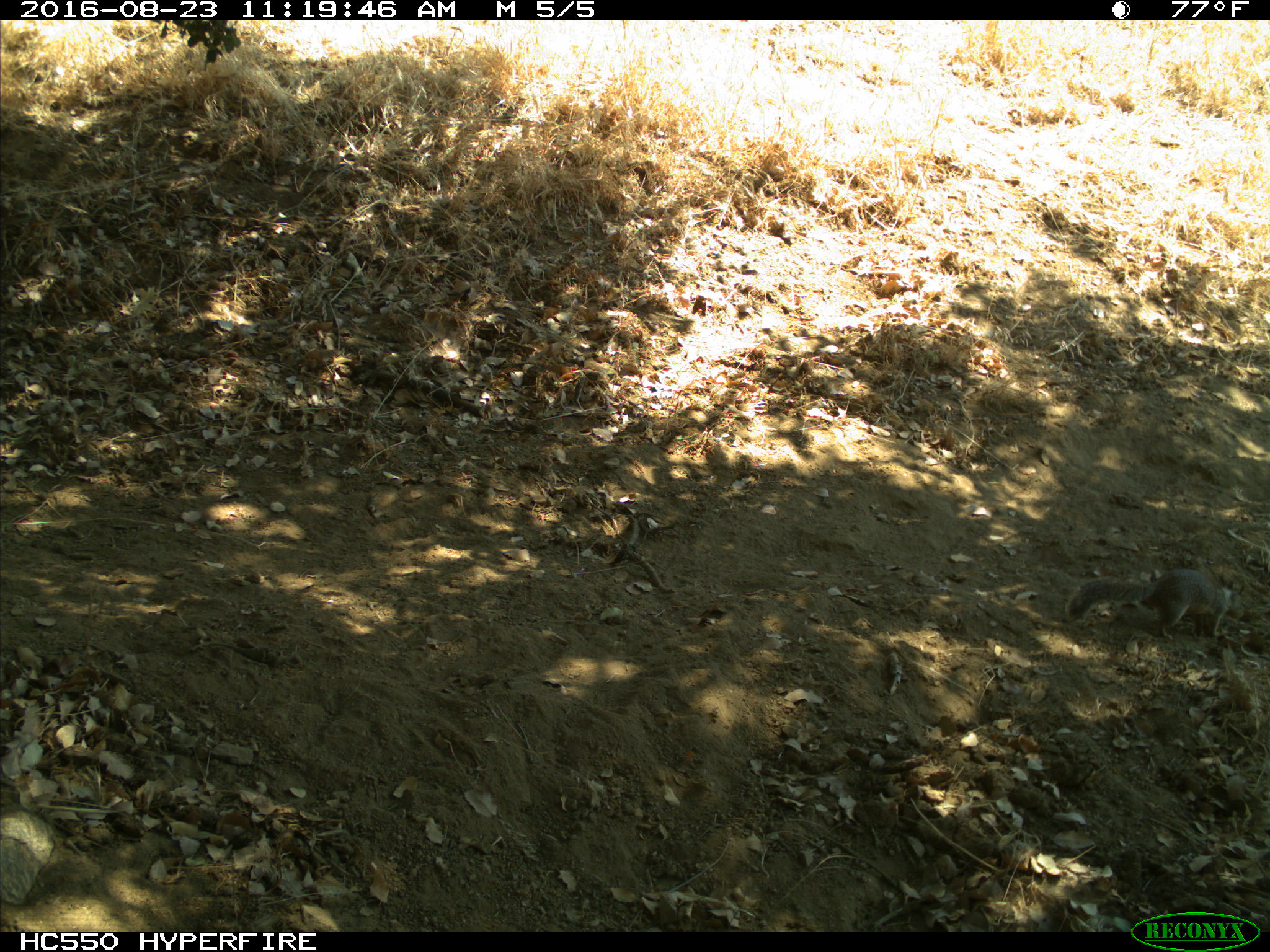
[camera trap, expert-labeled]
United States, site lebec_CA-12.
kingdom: Animalia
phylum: Chordata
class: Mammalia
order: Rodentia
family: Sciuridae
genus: Otospermophilus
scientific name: Otospermophilus beecheyi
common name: california ground squirrel